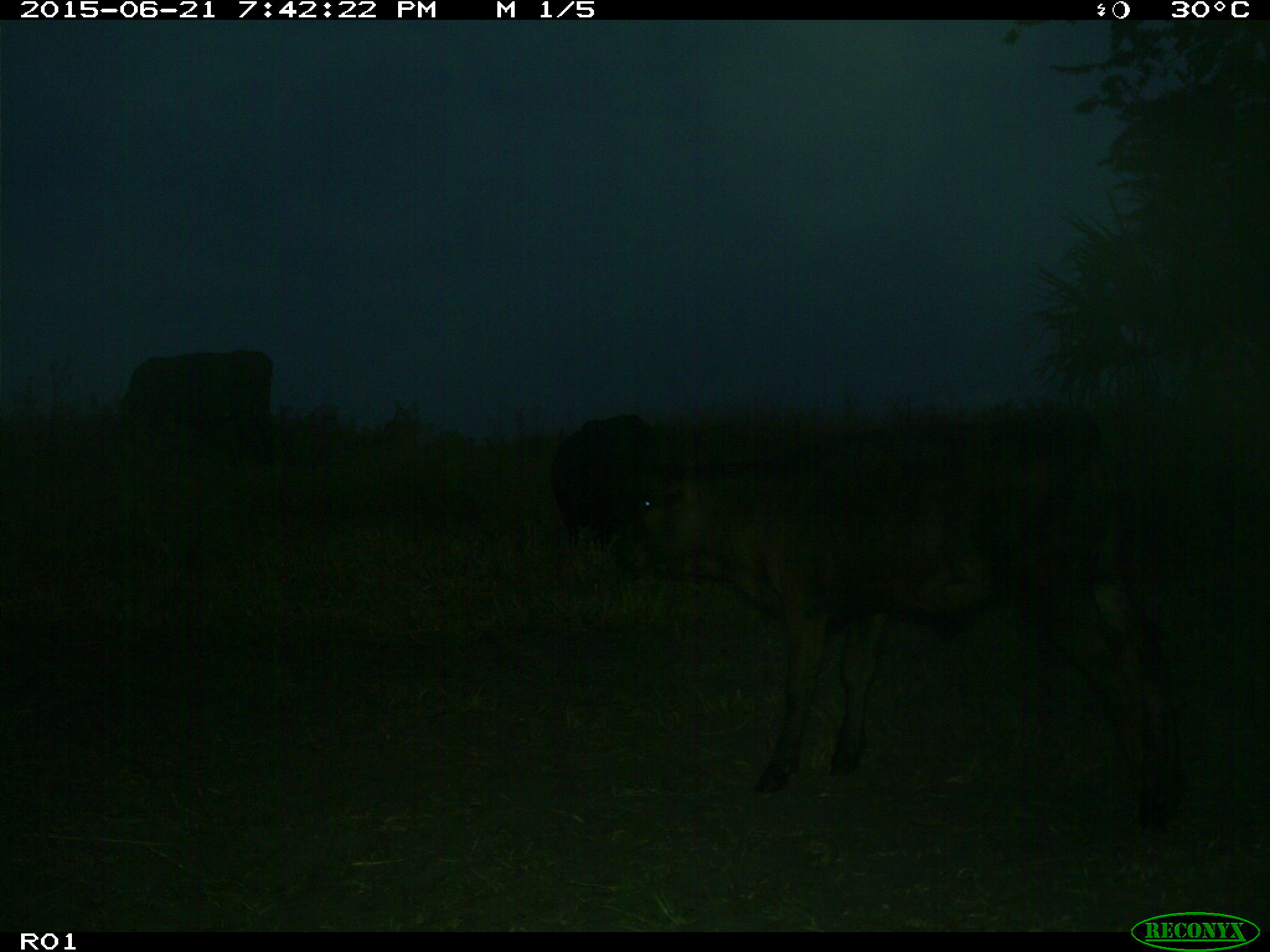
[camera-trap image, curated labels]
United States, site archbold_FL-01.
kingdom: Animalia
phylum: Chordata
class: Mammalia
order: Artiodactyla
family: Bovidae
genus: Bos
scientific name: Bos taurus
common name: domestic cow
Bos taurus (domestic cow).